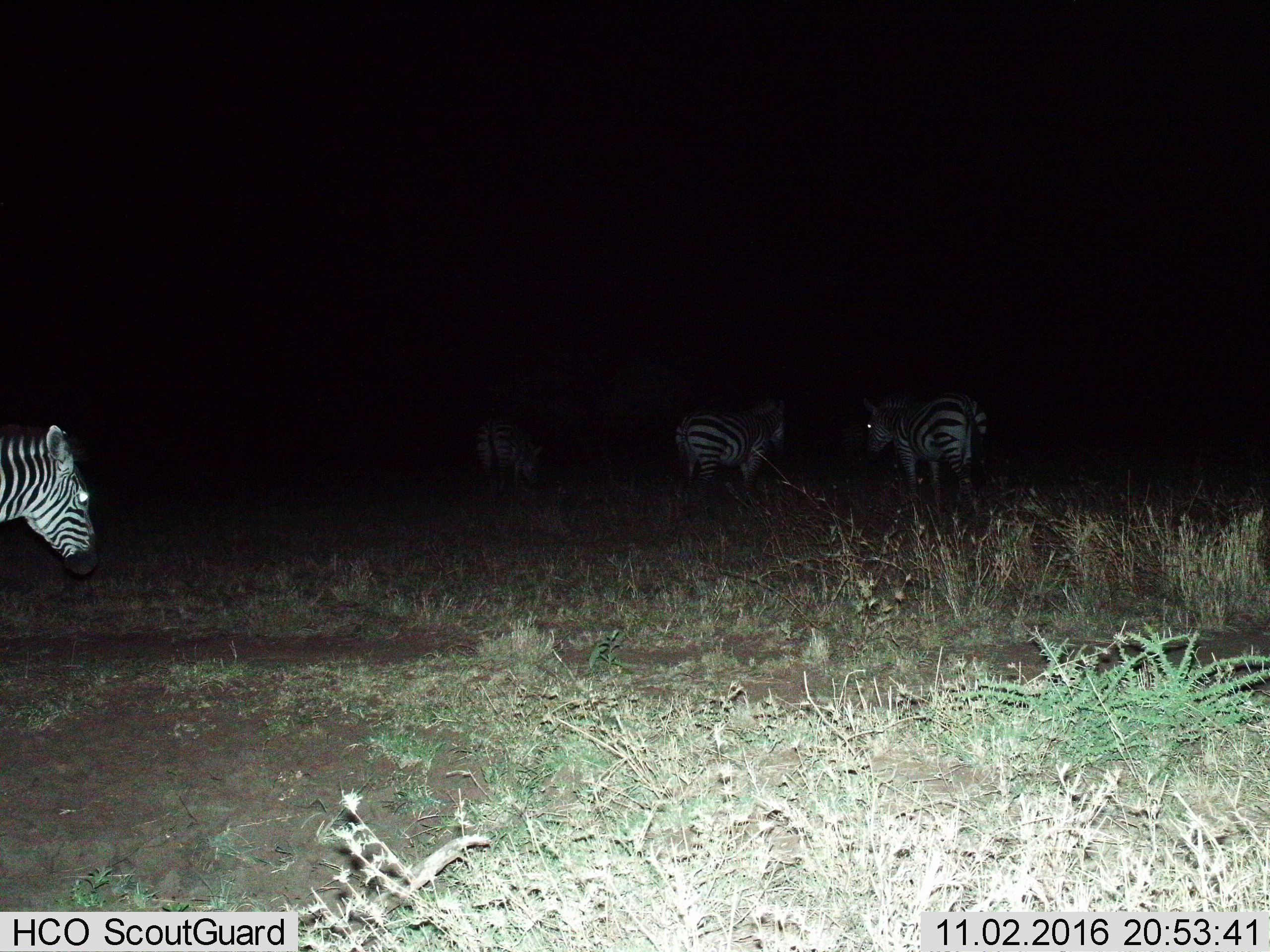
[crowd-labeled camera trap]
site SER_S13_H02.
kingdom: Animalia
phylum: Chordata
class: Mammalia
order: Perissodactyla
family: Equidae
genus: Equus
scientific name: Equus quagga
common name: plains zebra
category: zebraplains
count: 4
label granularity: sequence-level